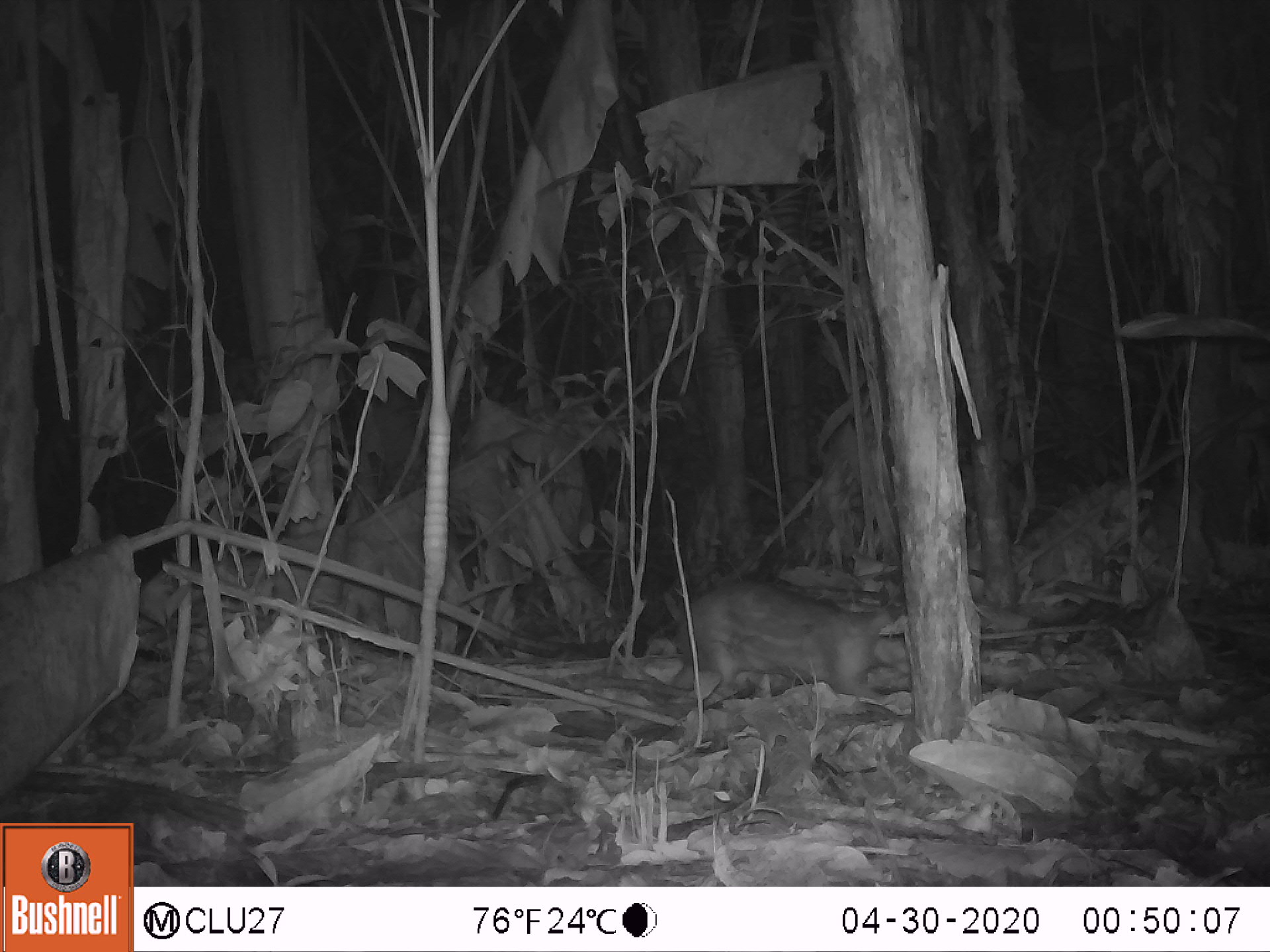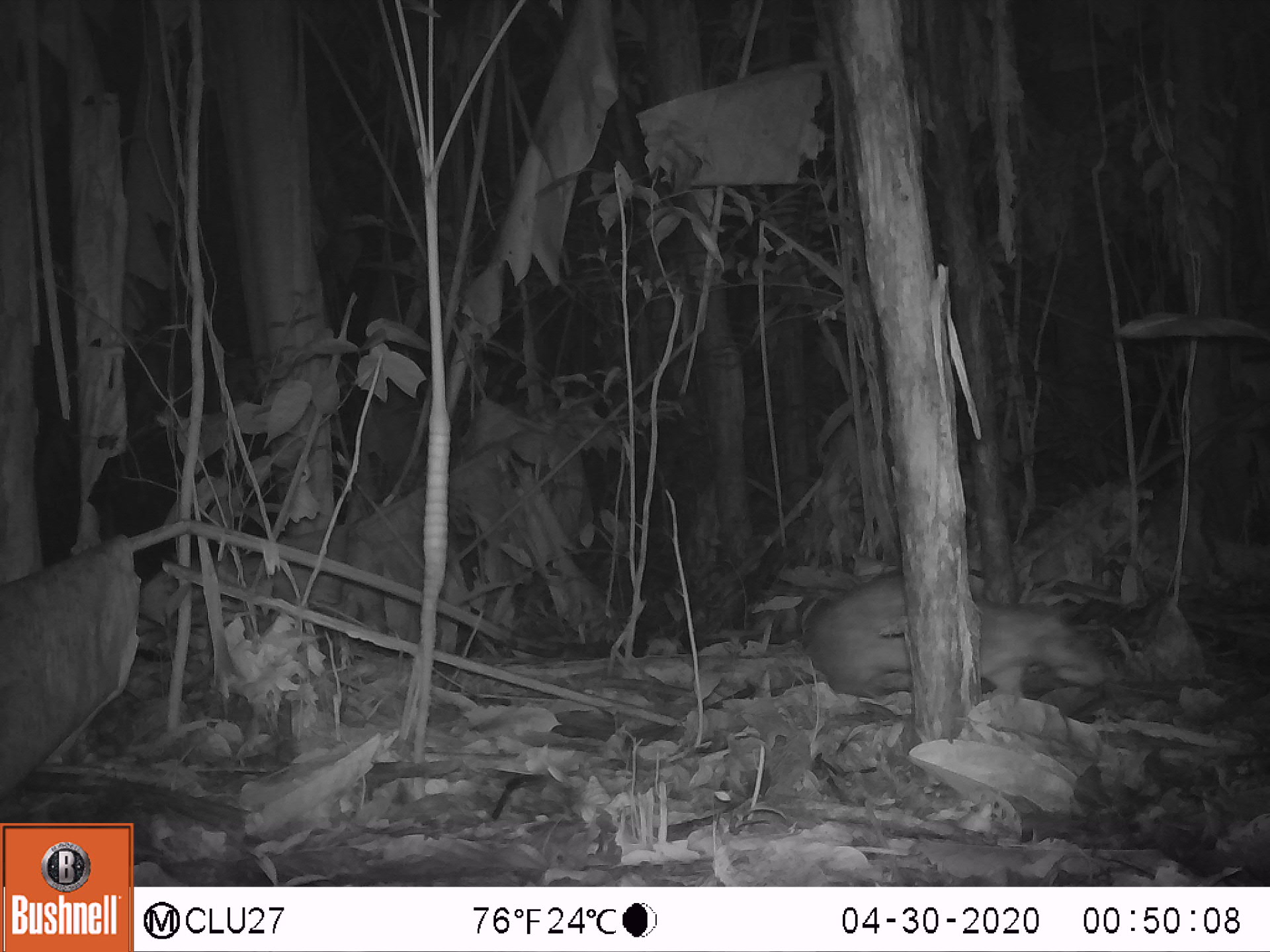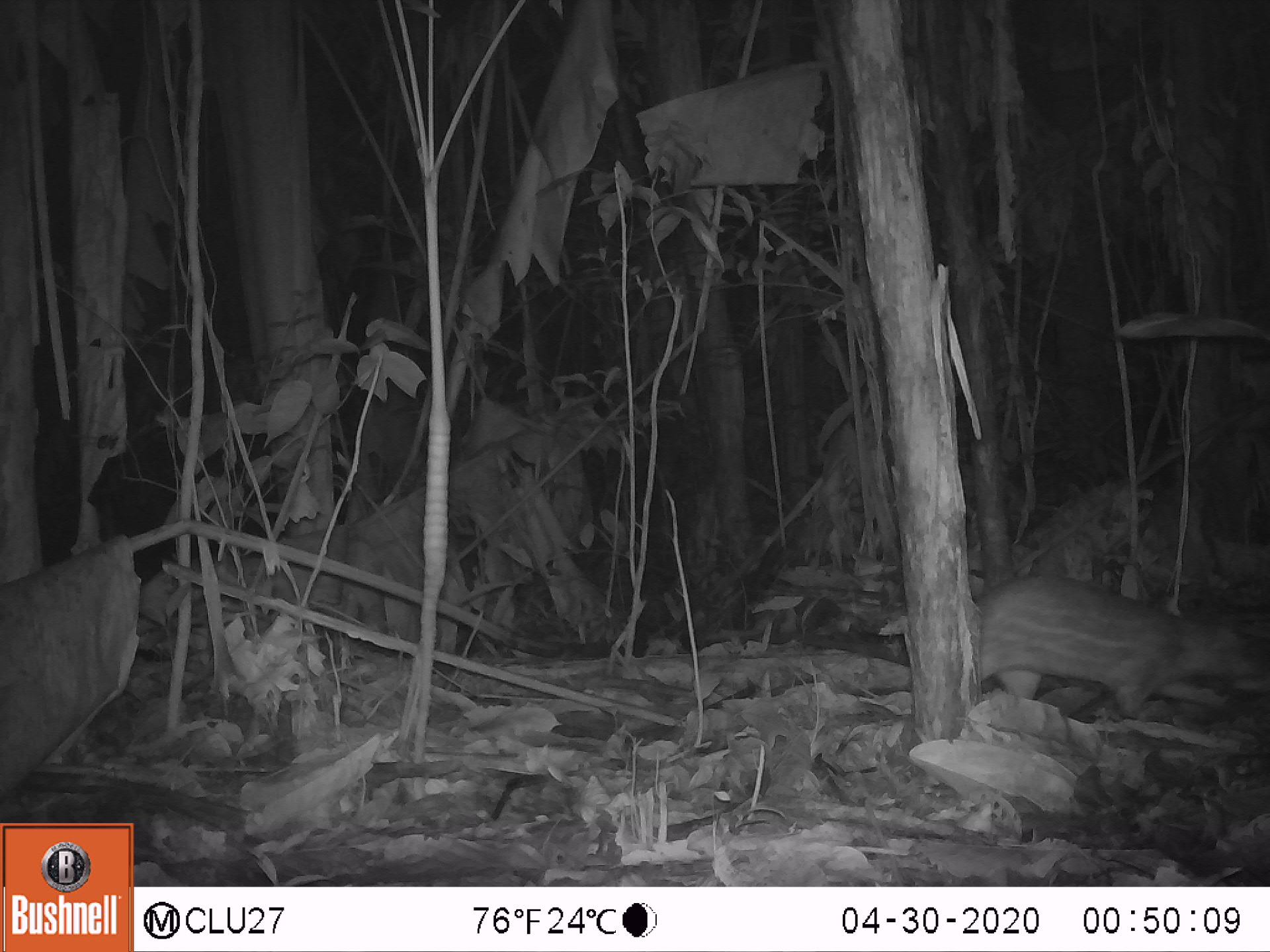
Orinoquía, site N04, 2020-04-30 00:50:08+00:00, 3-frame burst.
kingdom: Animalia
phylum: Chordata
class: Mammalia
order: Rodentia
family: Cuniculidae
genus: Cuniculus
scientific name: Cuniculus paca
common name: spotted paca